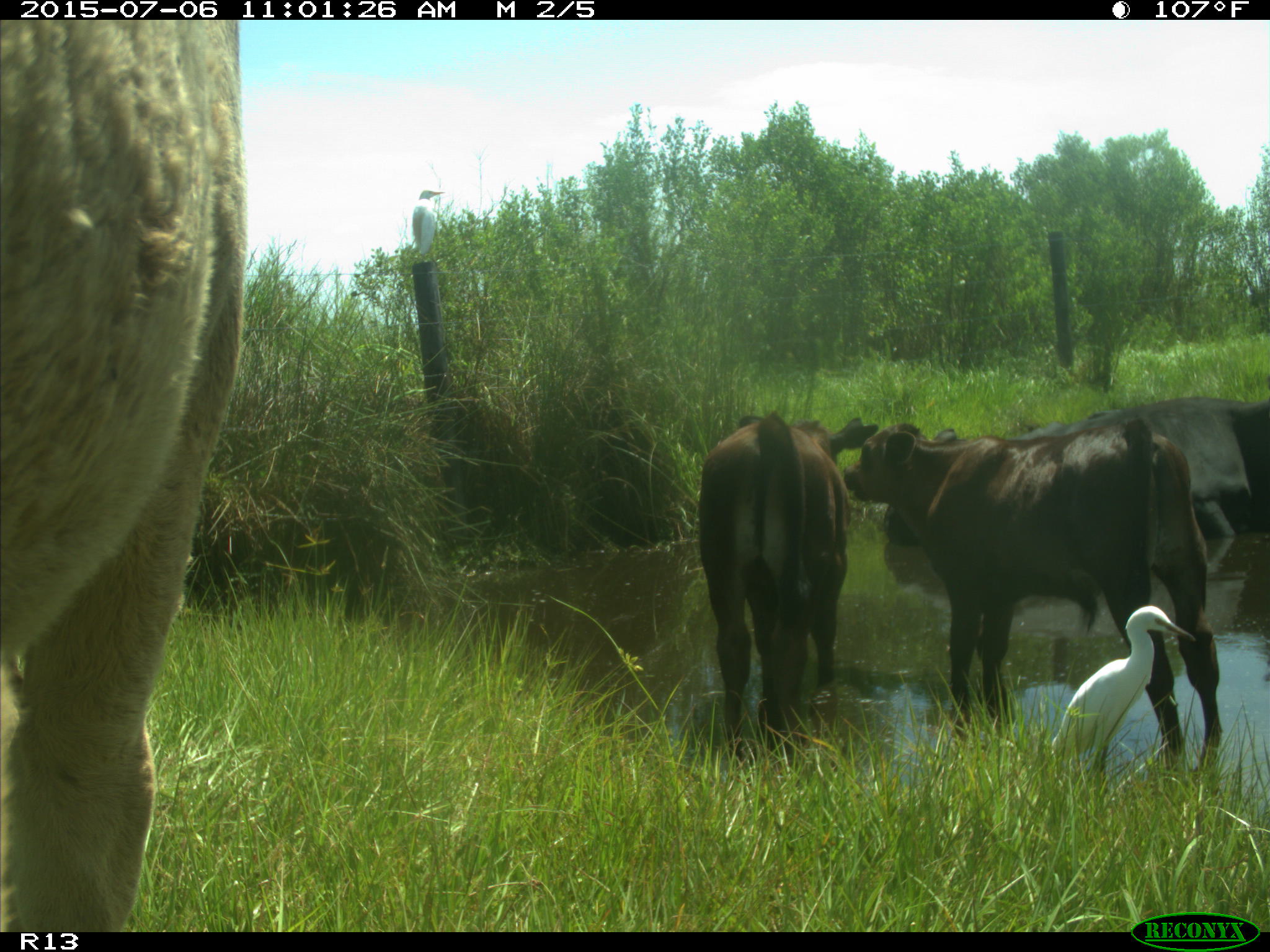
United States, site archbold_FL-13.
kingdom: Animalia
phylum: Chordata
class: Mammalia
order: Artiodactyla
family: Bovidae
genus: Bos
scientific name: Bos taurus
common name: domestic cow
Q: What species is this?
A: Bos taurus (domestic cow).